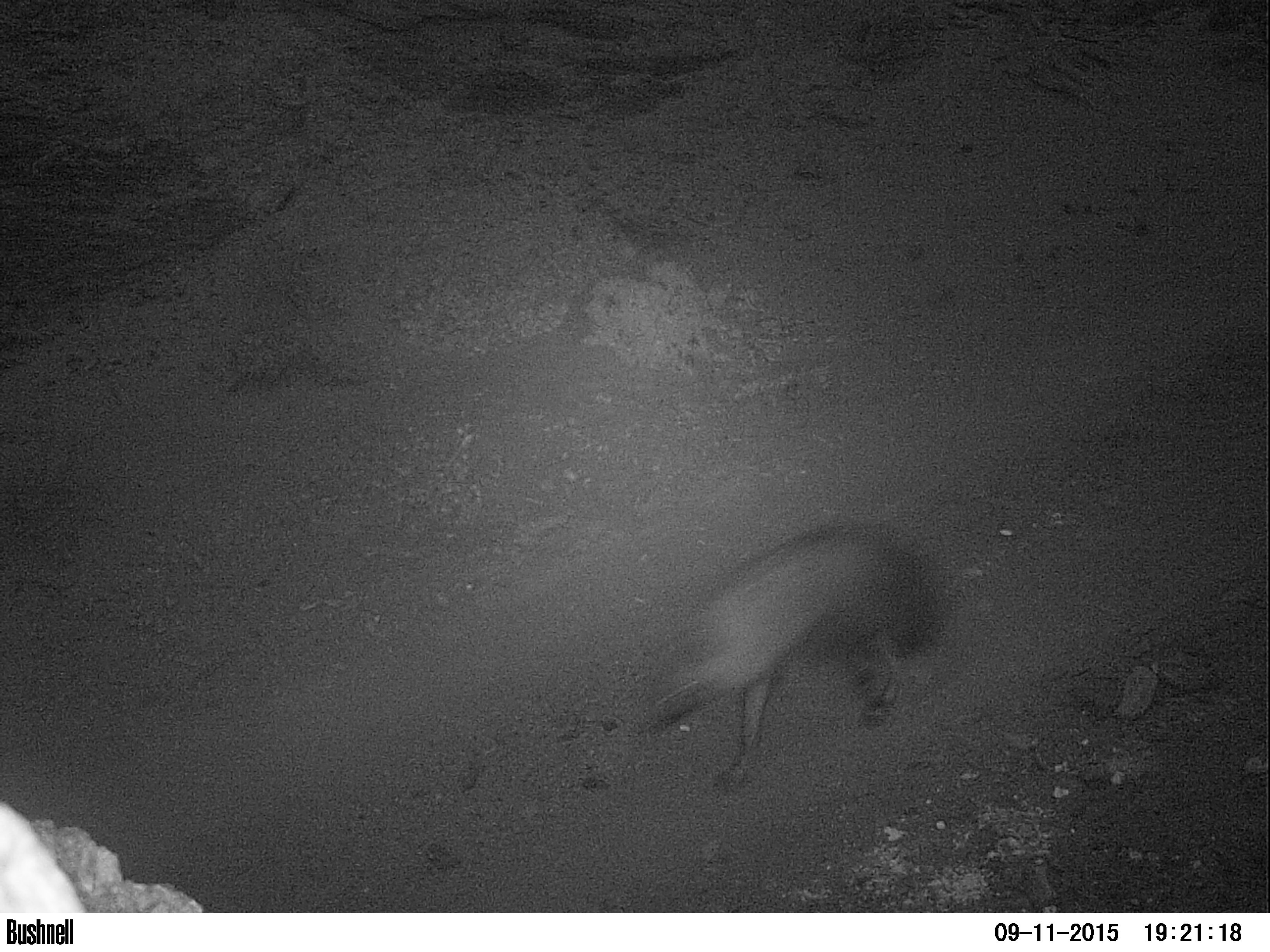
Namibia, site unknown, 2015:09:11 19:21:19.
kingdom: Animalia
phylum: Chordata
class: Mammalia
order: Carnivora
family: Hyaenidae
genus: Parahyaena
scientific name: Parahyaena brunnea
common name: brown hyena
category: hyaena brunnea